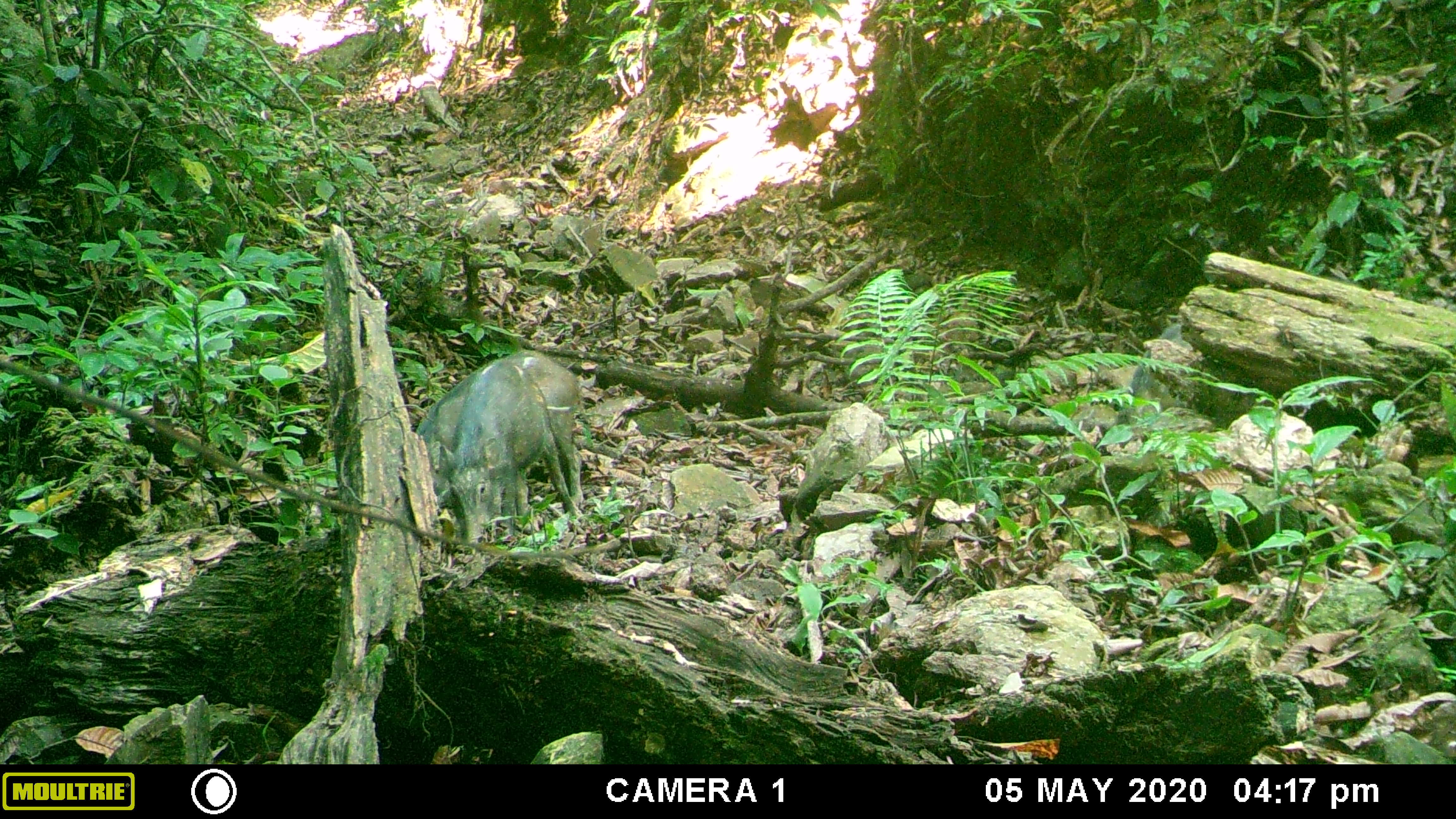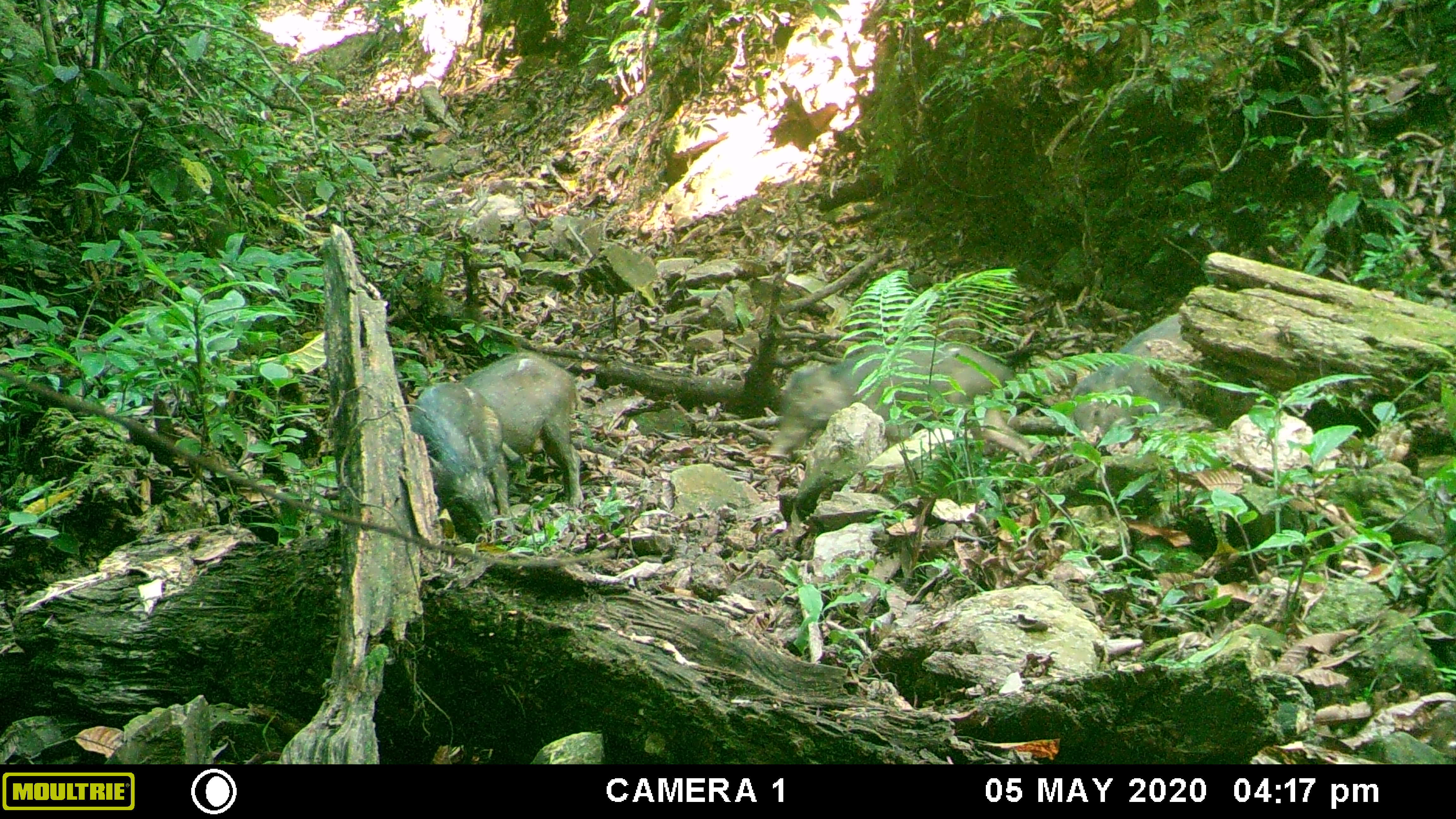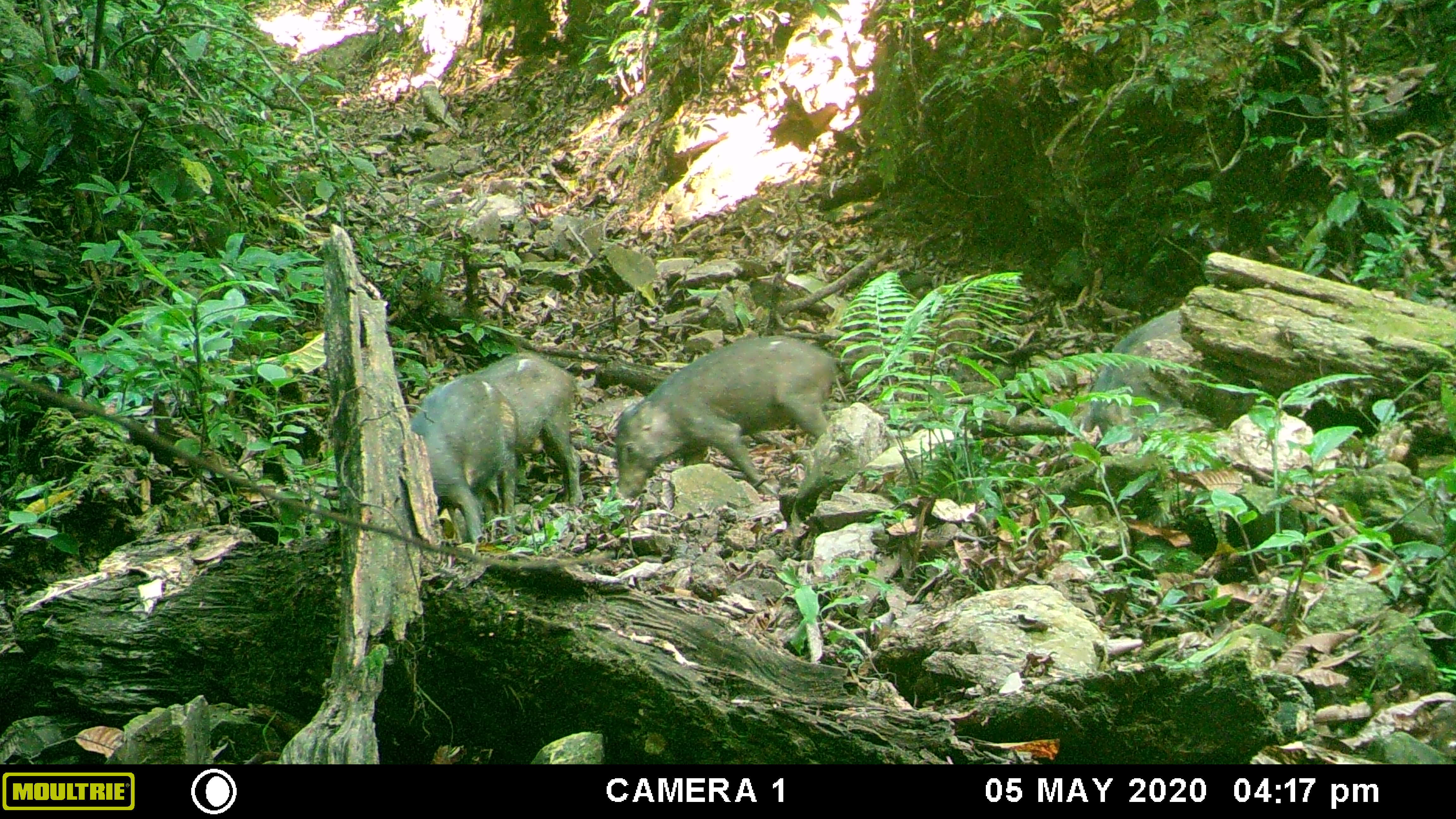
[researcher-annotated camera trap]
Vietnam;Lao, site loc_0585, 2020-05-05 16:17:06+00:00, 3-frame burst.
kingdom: Animalia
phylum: Chordata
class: Mammalia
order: Artiodactyla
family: Suidae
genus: Sus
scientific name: Sus scrofa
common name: eurasian wild pig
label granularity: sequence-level